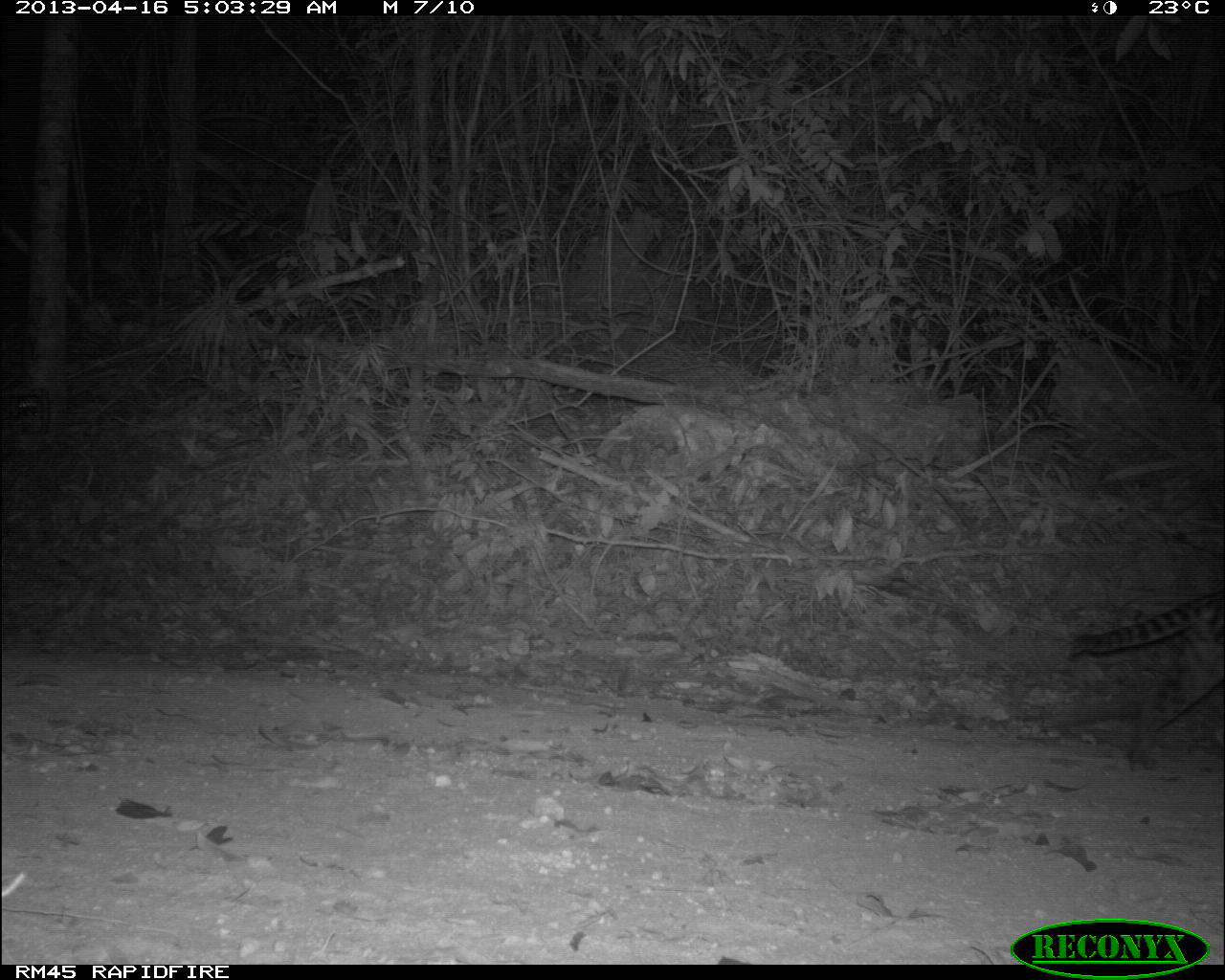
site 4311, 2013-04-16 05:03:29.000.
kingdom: Animalia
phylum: Chordata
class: Mammalia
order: Carnivora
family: Felidae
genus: Leopardus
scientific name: Leopardus pardalis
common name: ocelot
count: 1